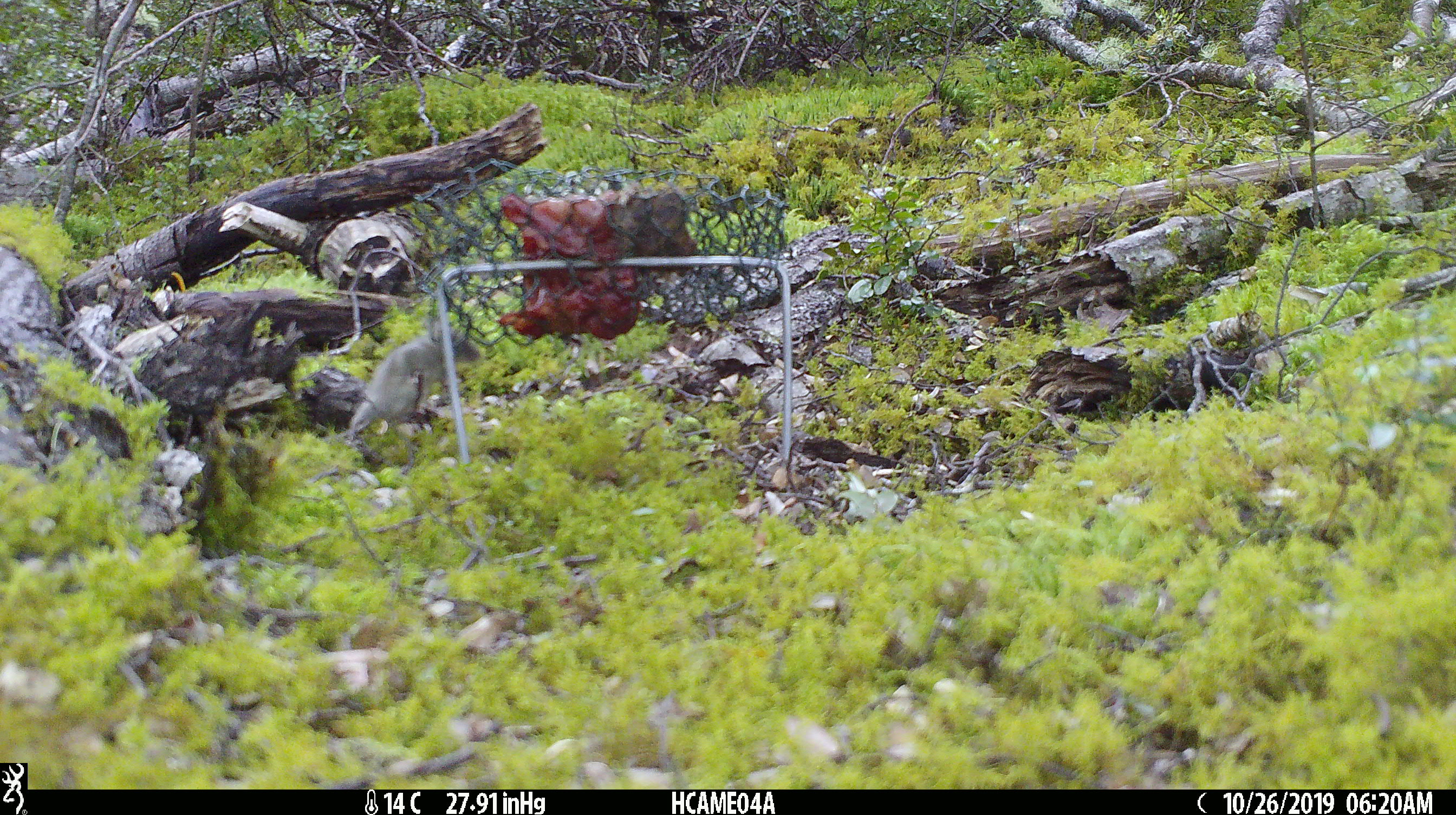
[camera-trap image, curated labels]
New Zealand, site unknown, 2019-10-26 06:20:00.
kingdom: Animalia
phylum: Chordata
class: Mammalia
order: Rodentia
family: Muridae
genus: Mus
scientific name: Mus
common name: mouse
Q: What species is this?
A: Mouse (Mus).